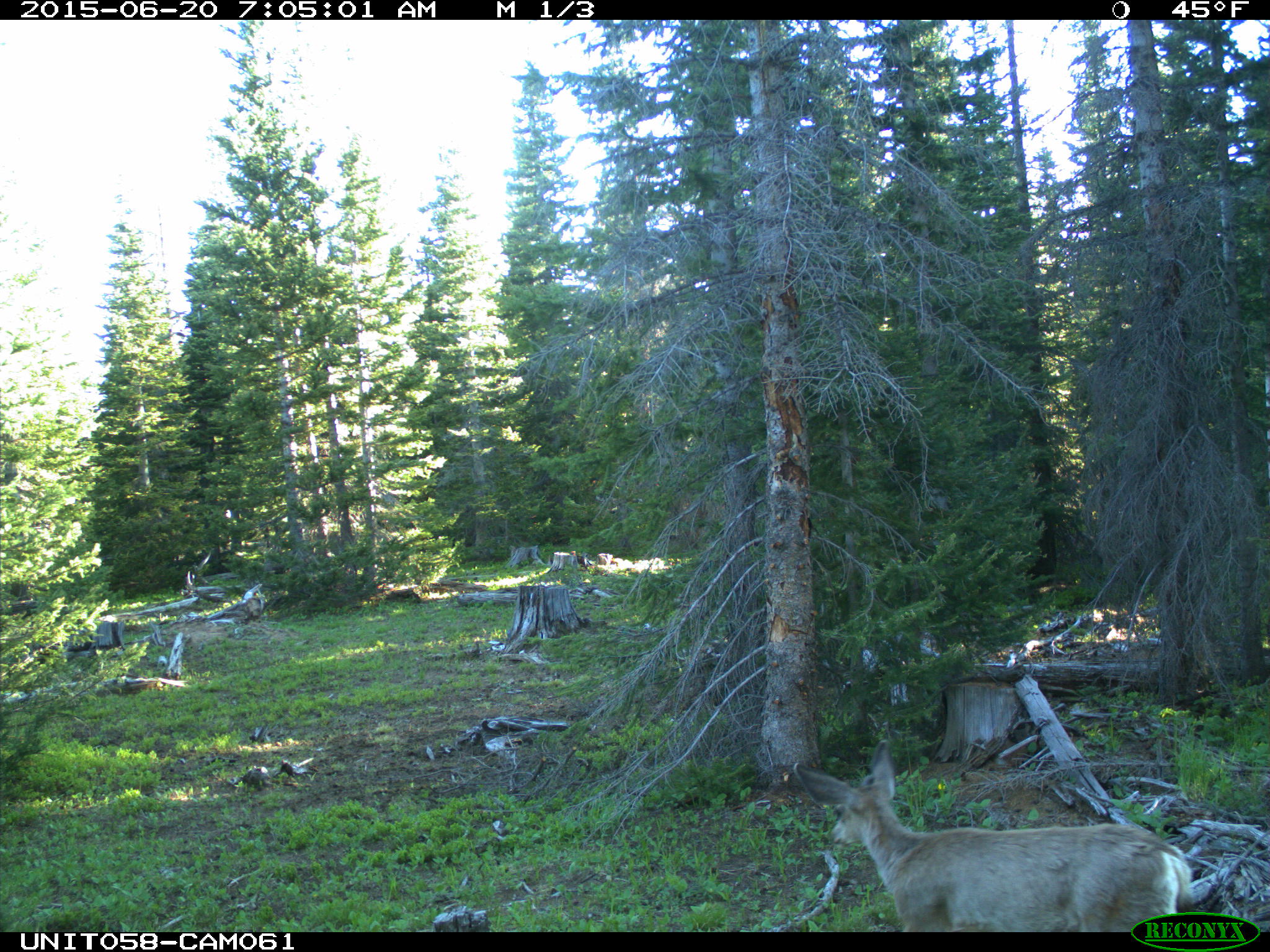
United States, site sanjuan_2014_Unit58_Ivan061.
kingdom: Animalia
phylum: Chordata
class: Mammalia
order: Artiodactyla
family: Cervidae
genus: Odocoileus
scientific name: Odocoileus hemionus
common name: mule deer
Odocoileus hemionus (mule deer).